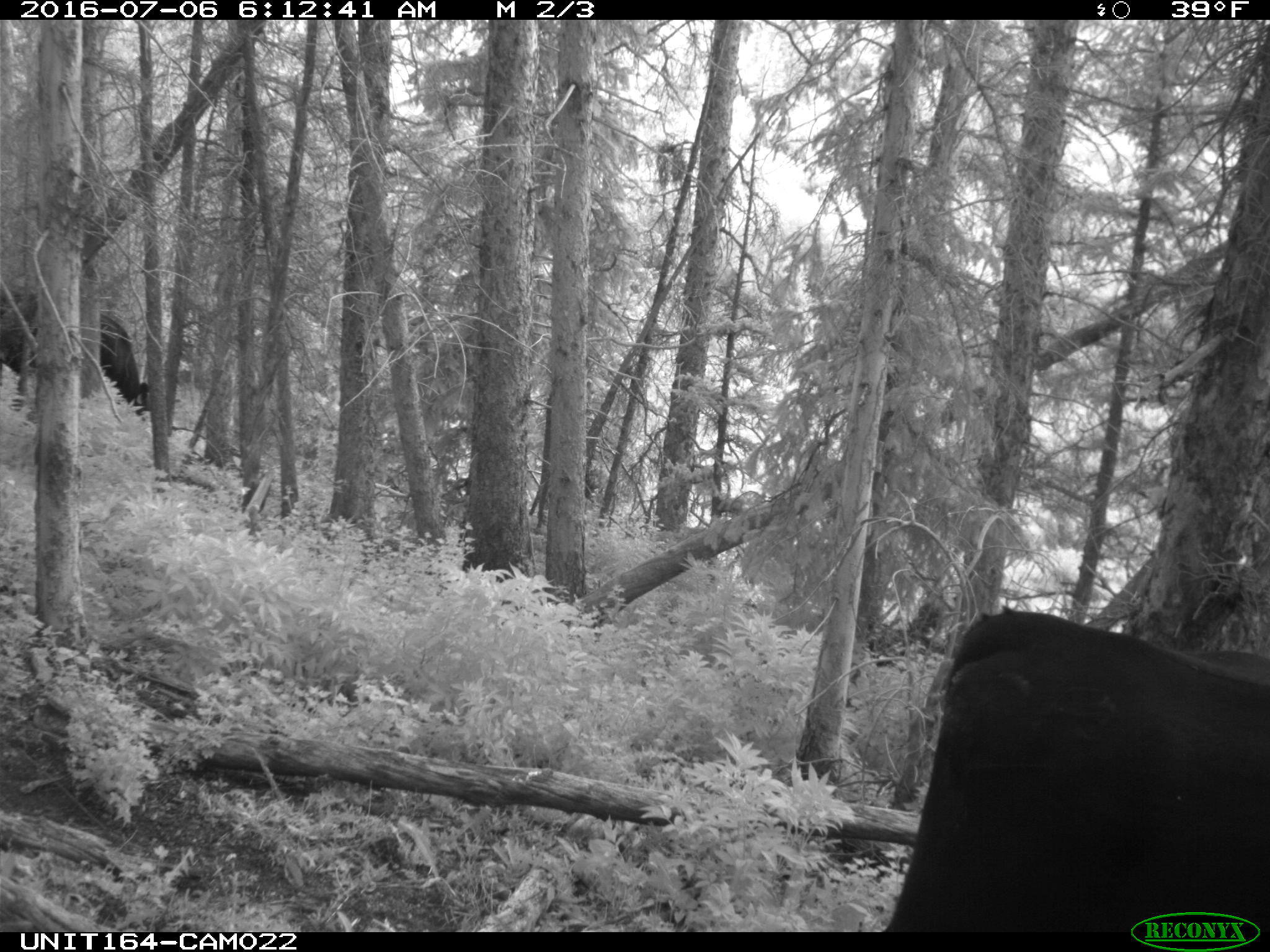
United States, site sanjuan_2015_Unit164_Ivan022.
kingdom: Animalia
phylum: Chordata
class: Mammalia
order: Artiodactyla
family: Bovidae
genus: Bos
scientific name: Bos taurus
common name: domestic cow